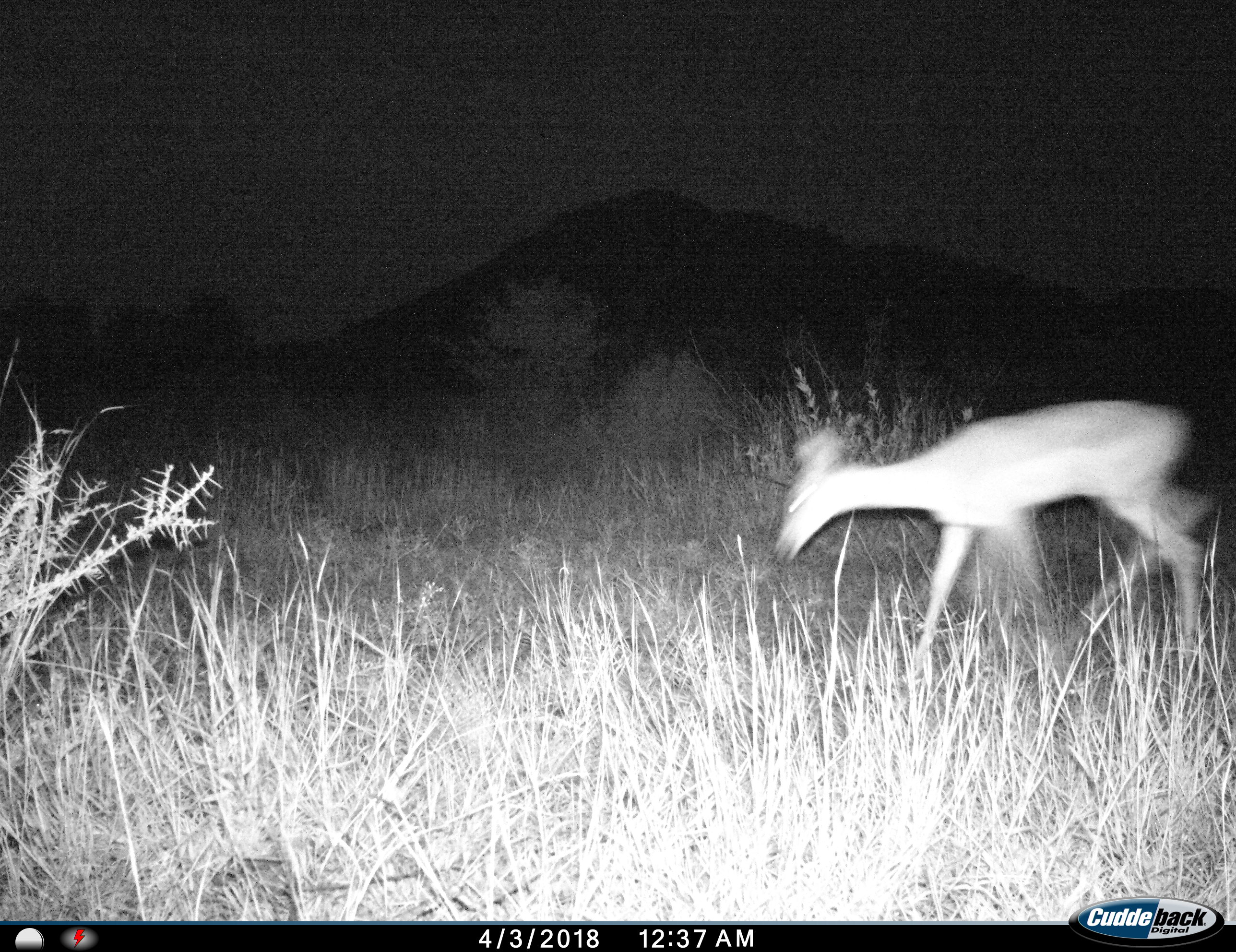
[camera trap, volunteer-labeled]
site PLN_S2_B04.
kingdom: Animalia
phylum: Chordata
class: Mammalia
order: Artiodactyla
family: Bovidae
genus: Aepyceros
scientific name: Aepyceros melampus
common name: impala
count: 1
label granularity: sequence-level